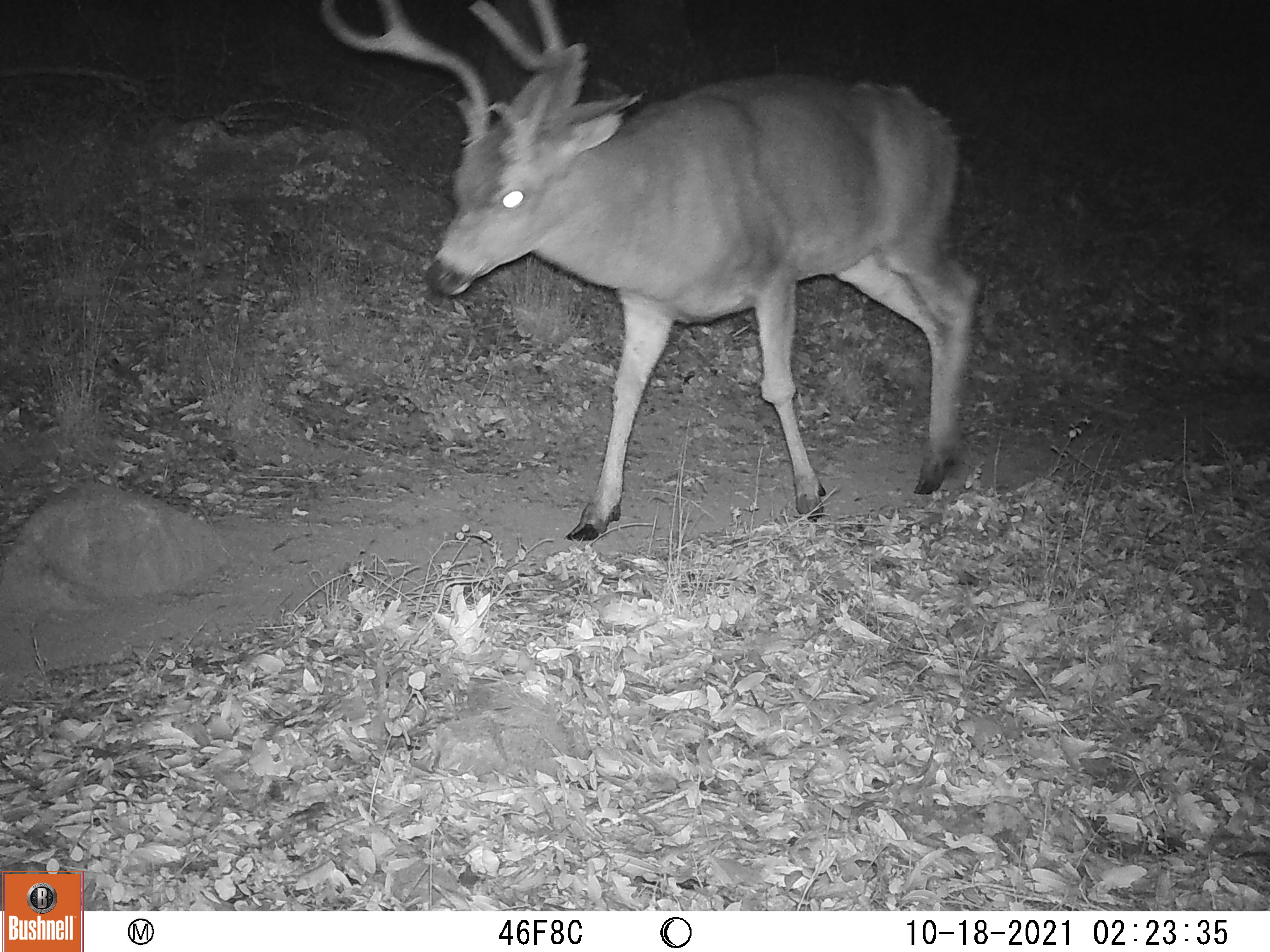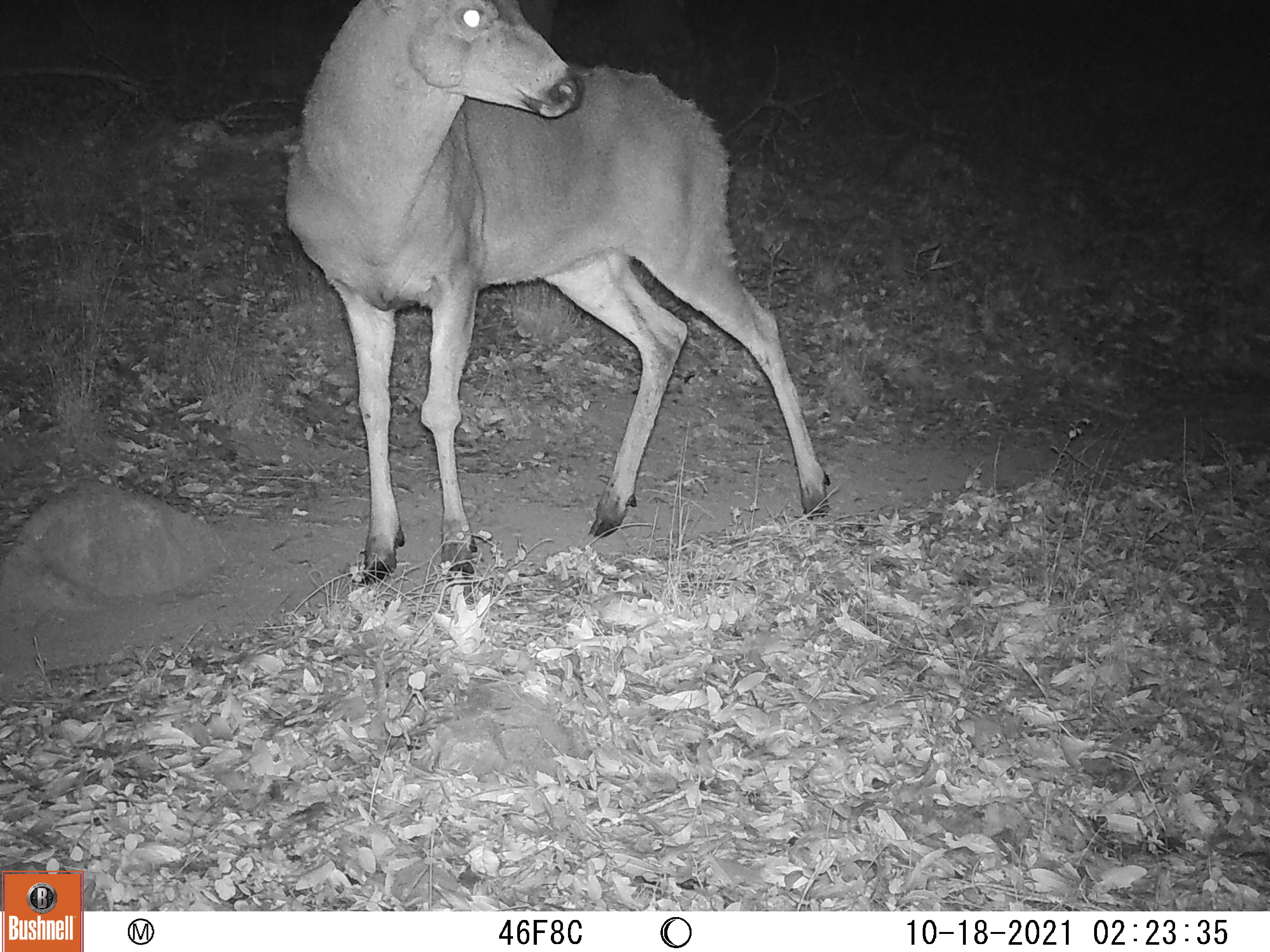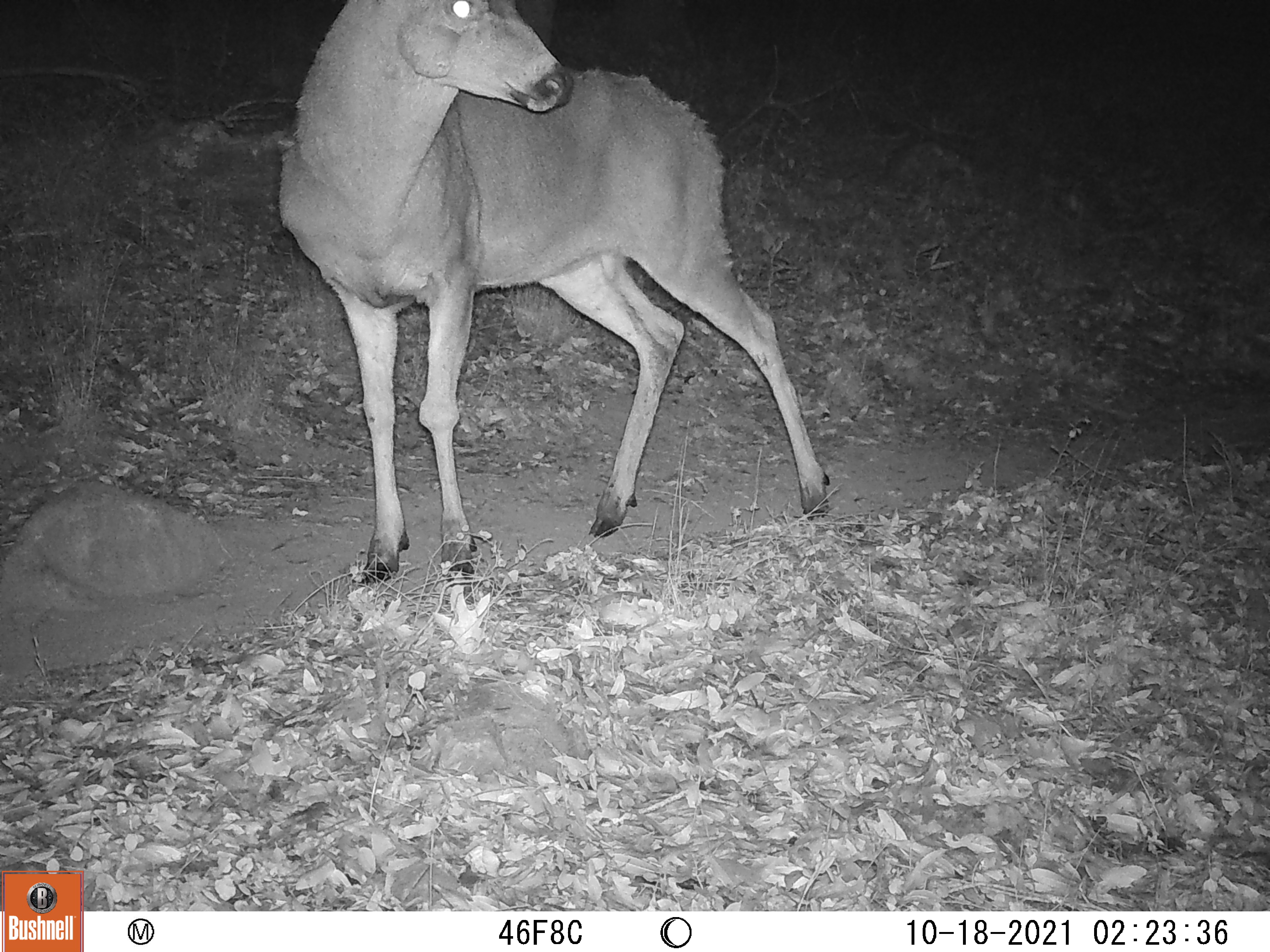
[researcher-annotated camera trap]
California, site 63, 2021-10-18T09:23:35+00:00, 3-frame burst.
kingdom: Animalia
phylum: Chordata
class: Mammalia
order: Artiodactyla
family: Cervidae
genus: Odocoileus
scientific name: Odocoileus hemionus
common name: mule deer